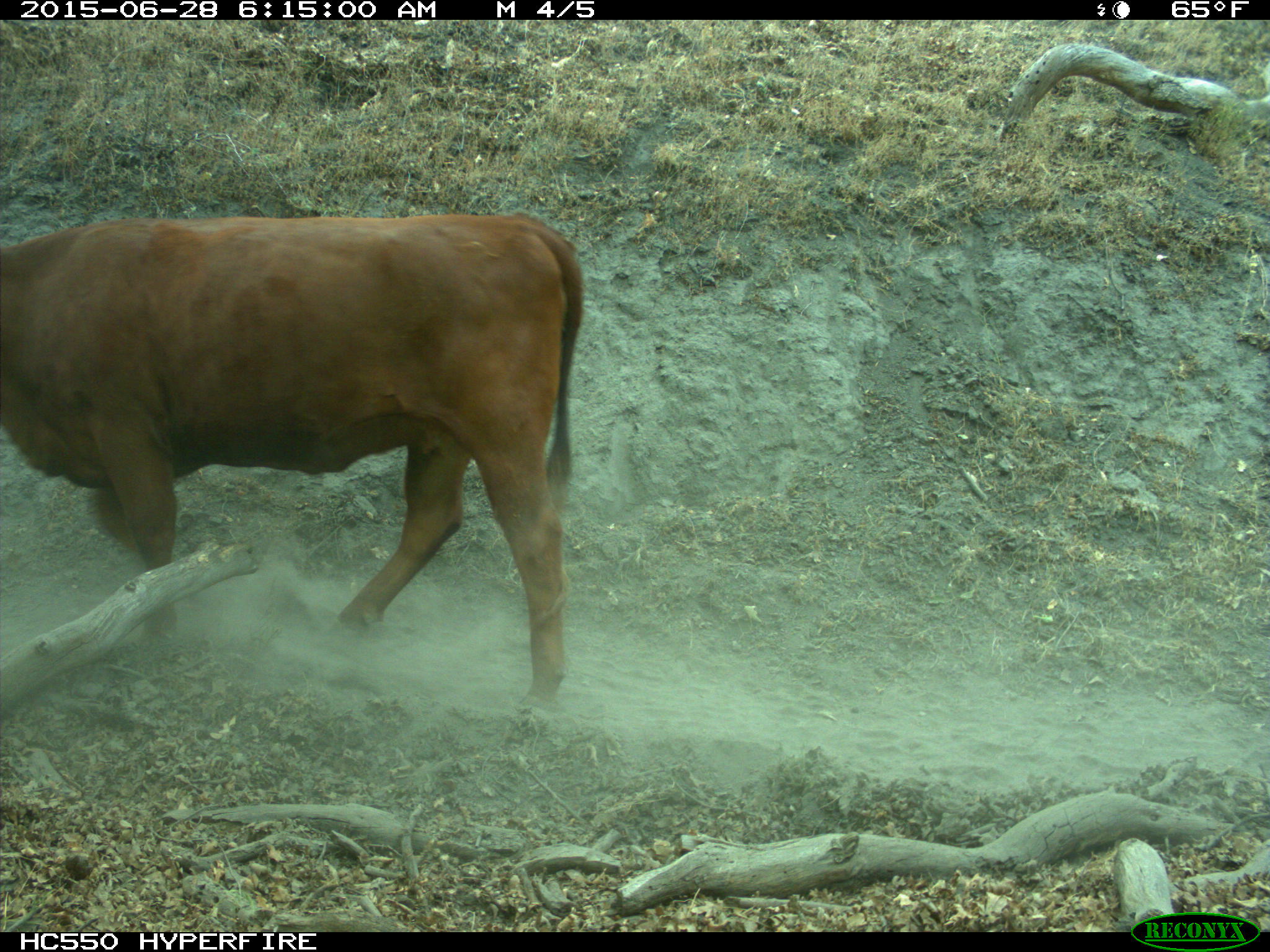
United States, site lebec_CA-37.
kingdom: Animalia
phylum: Chordata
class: Mammalia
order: Artiodactyla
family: Bovidae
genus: Bos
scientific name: Bos taurus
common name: domestic cow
Bos taurus (domestic cow).